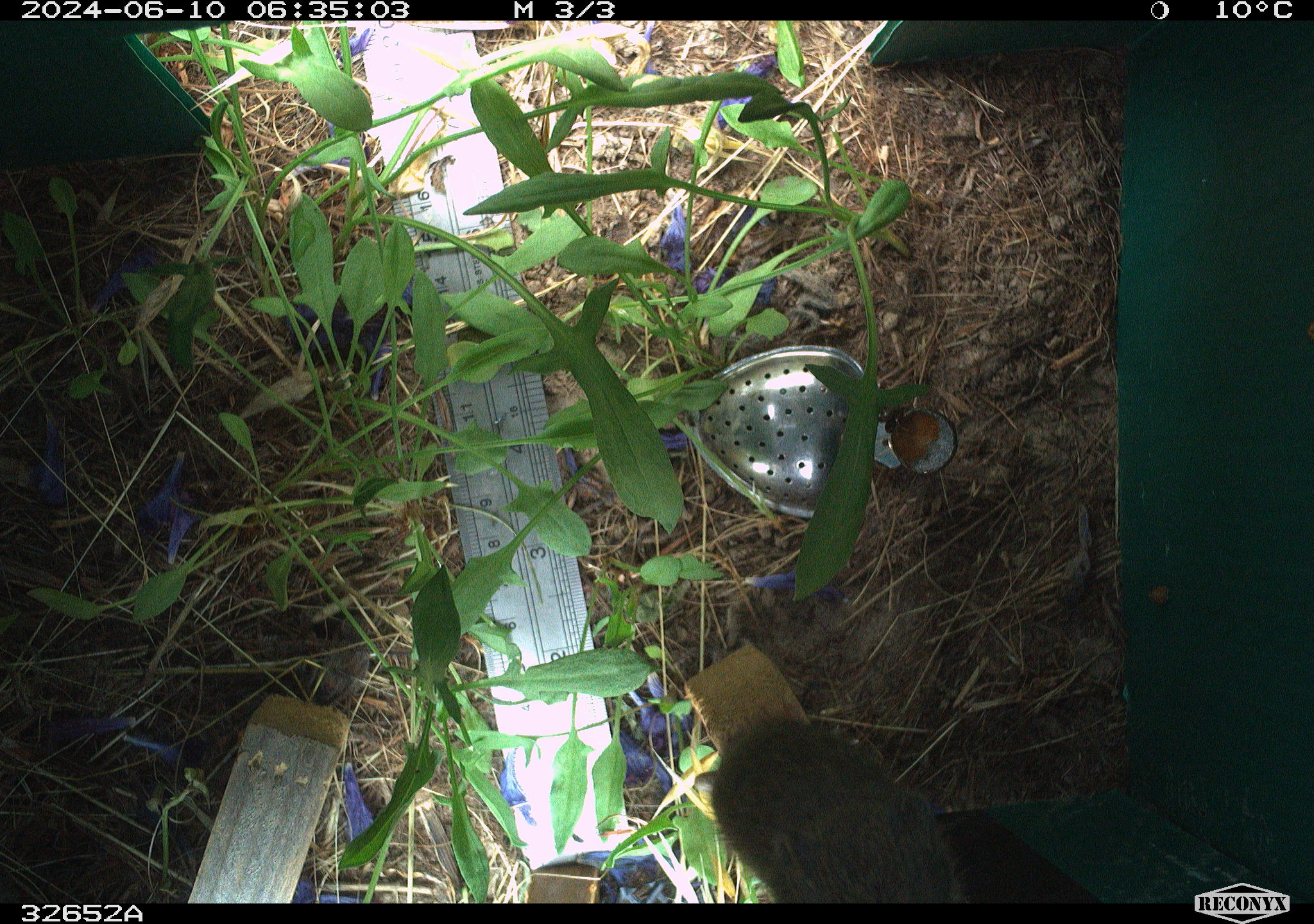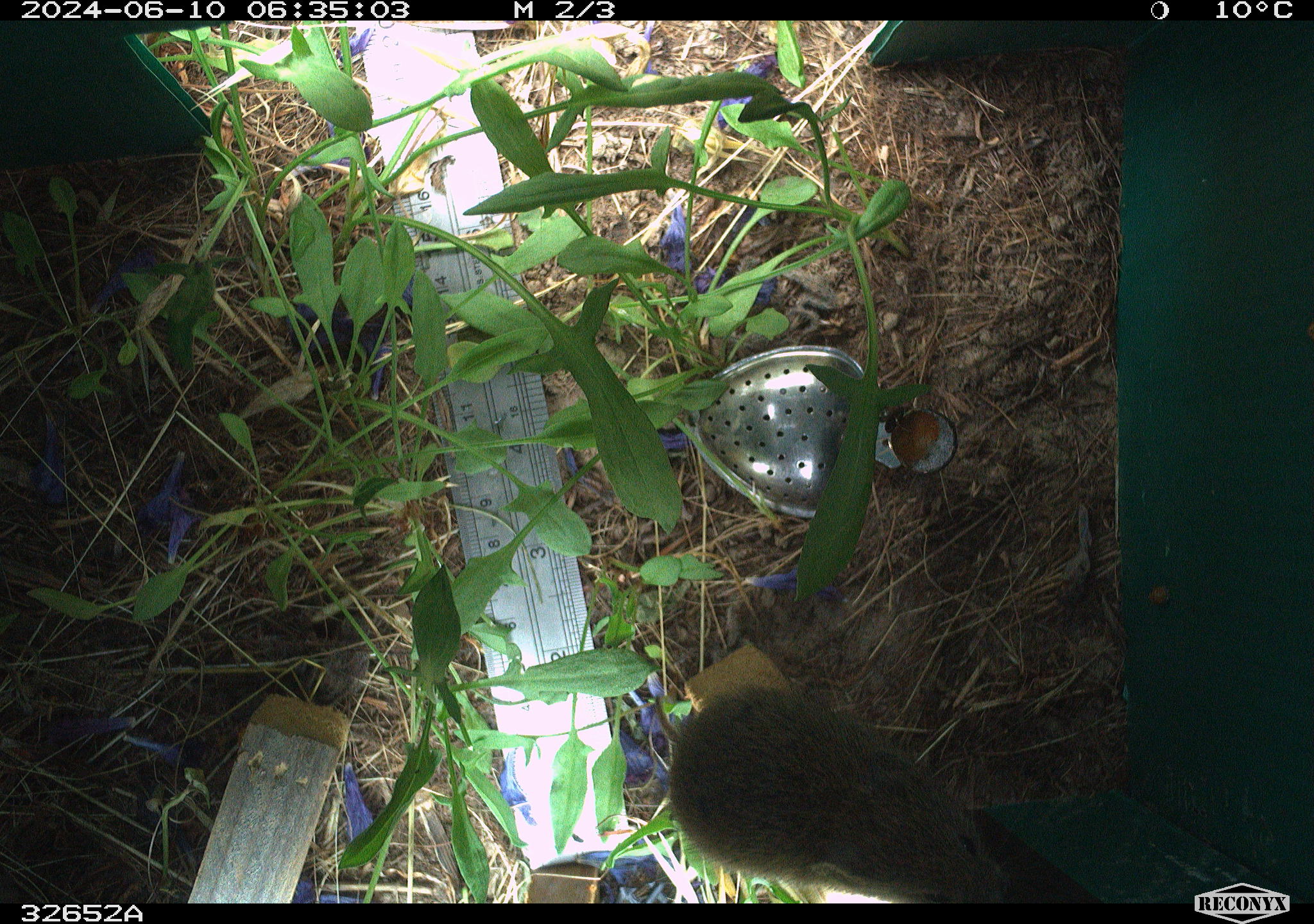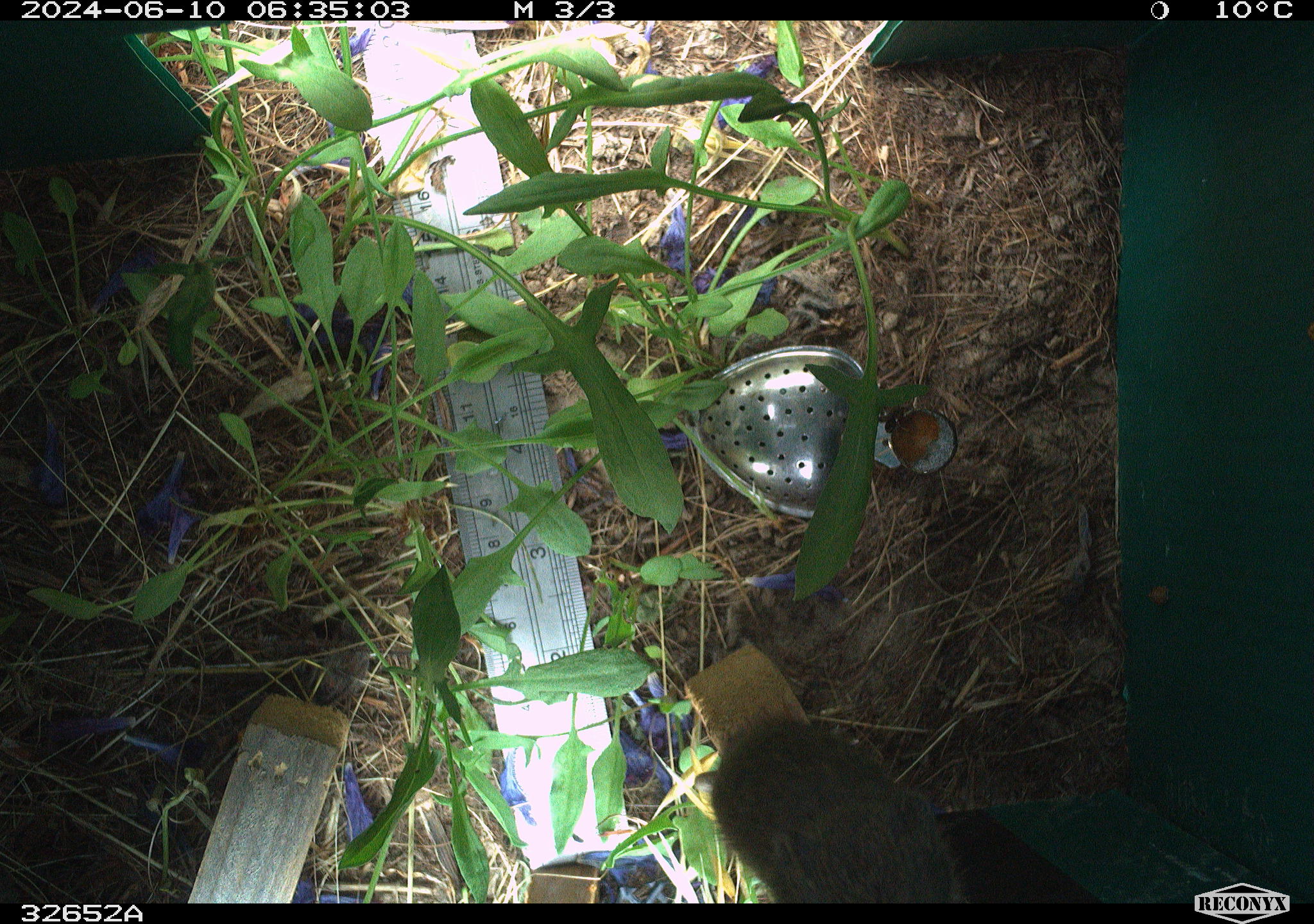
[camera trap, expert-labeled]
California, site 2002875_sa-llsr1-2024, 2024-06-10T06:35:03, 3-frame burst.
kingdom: Animalia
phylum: Chordata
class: Mammalia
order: Rodentia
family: Cricetidae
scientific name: Arvicolinae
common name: voles, lemmings, and muskrats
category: arvicolinae subfamily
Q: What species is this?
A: Arvicolinae subfamily (voles, lemmings, and muskrats) (Arvicolinae).